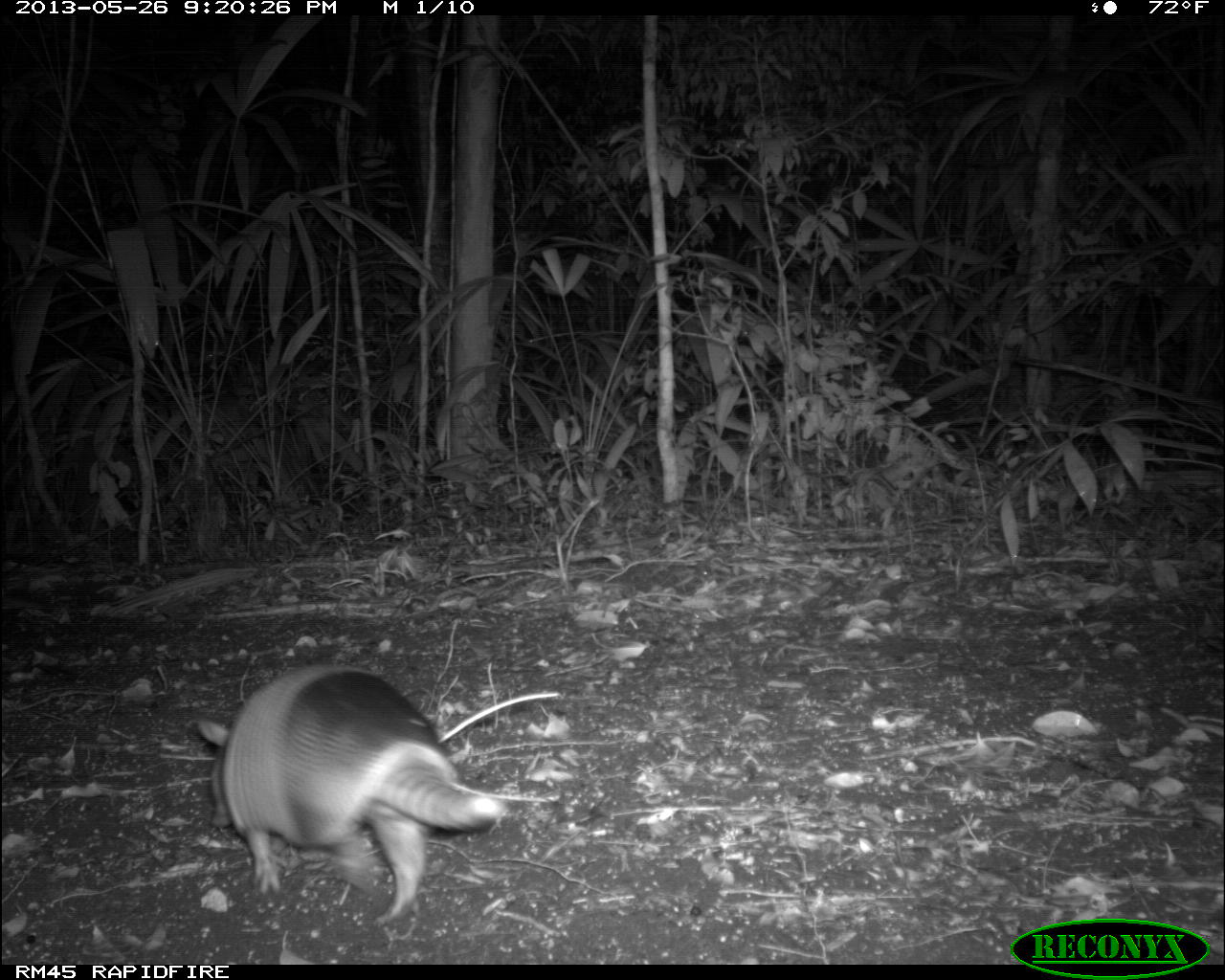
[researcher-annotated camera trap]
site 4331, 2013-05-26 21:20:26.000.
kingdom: Animalia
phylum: Chordata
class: Mammalia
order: Cingulata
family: Dasypodidae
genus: Dasypus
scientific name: Dasypus novemcinctus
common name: nine-banded armadillo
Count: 1.